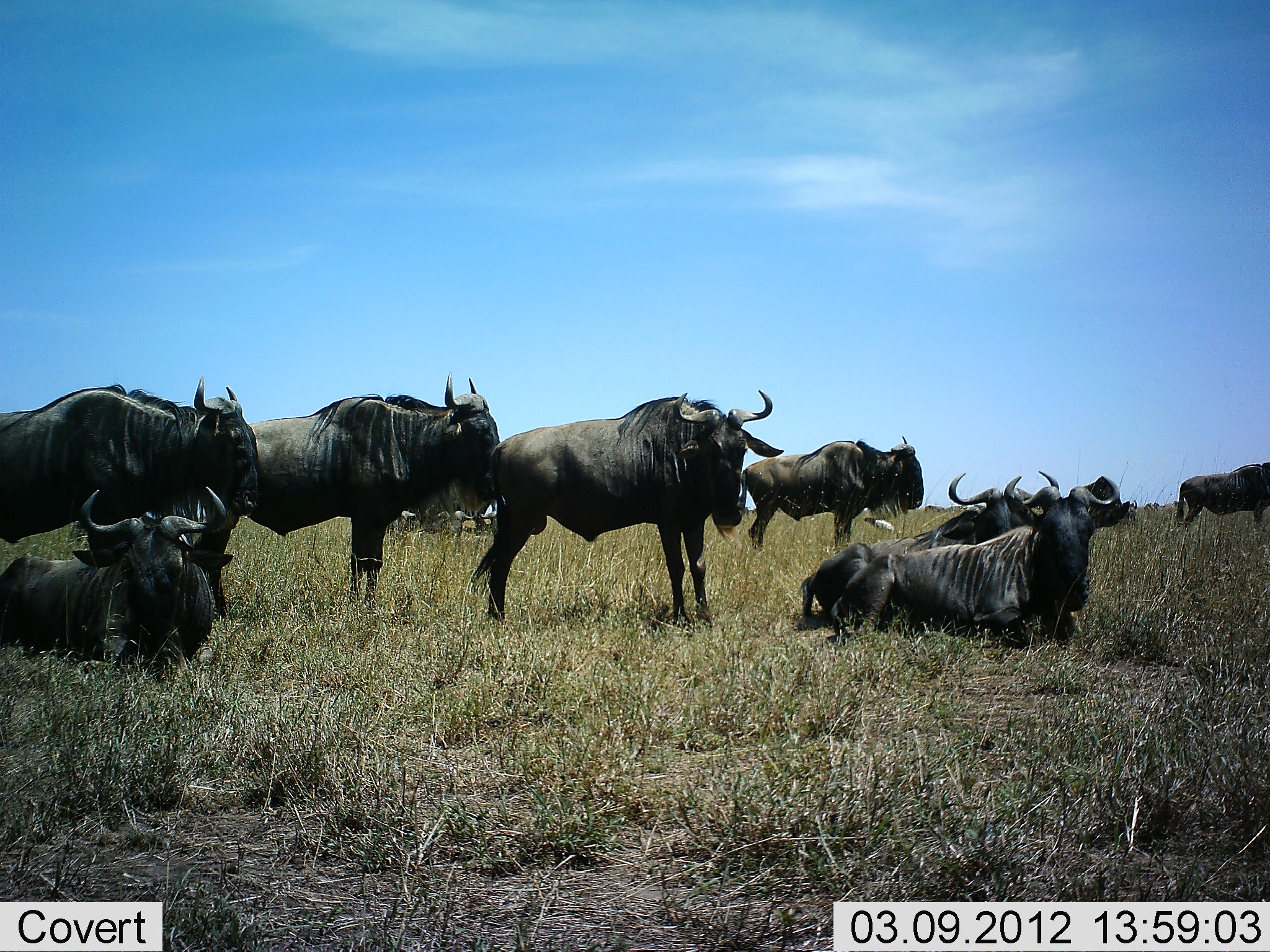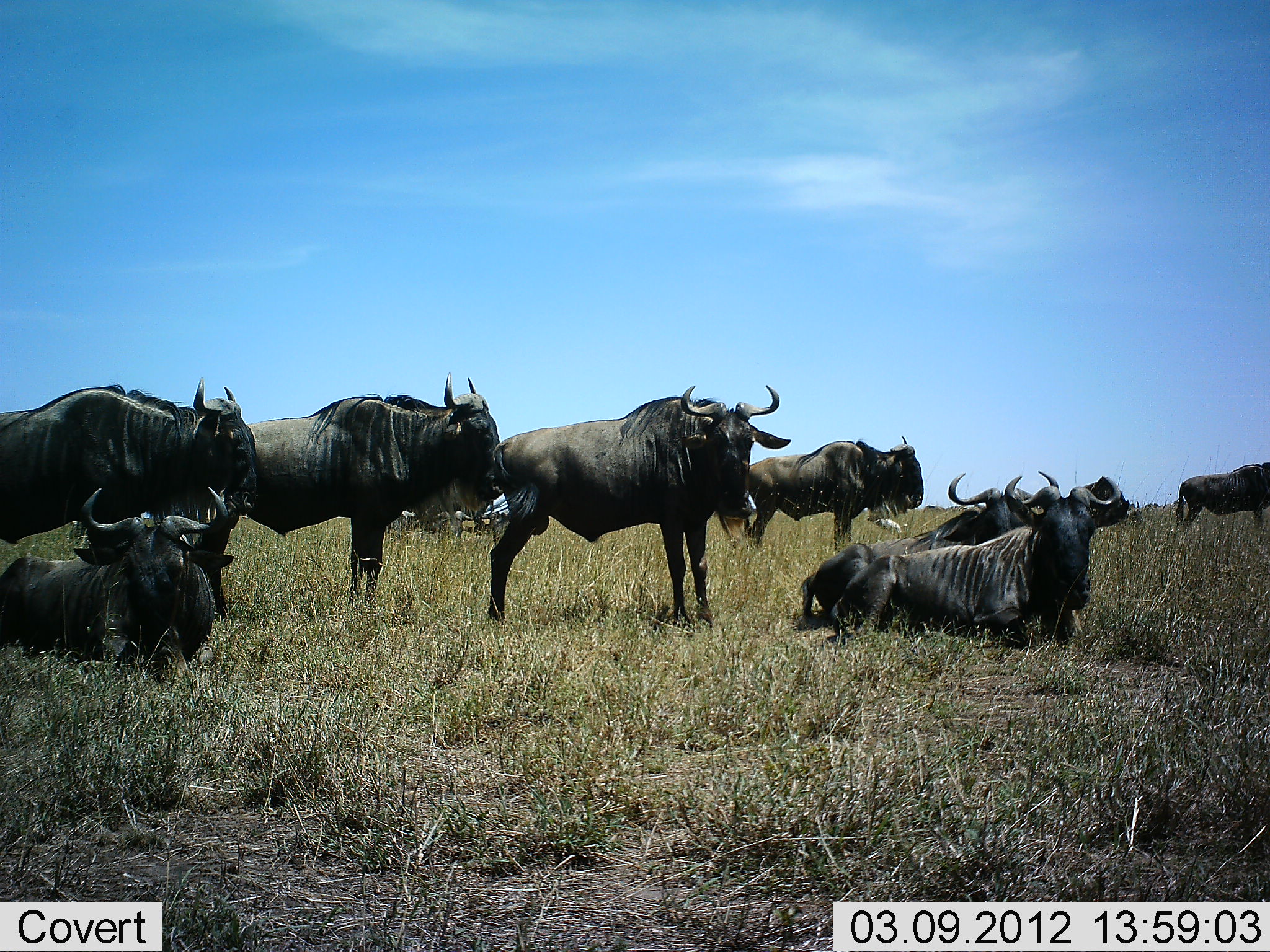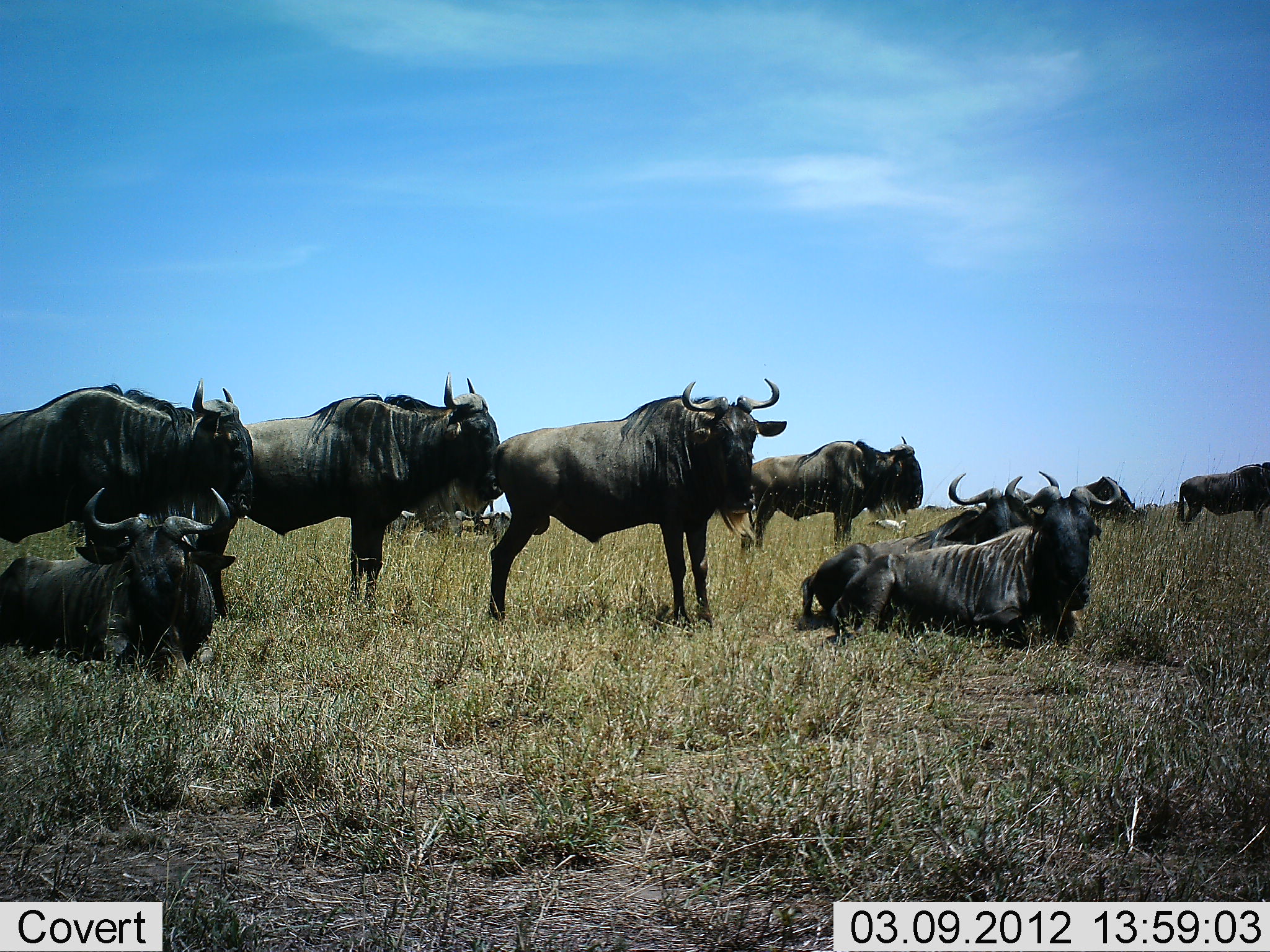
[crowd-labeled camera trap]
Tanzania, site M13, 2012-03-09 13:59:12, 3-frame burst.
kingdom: Animalia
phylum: Chordata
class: Mammalia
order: Artiodactyla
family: Bovidae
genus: Connochaetes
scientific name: Connochaetes taurinus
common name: blue wildebeest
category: wildebeest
Wildebeest (blue wildebeest) (Connochaetes taurinus), count 9. Behavior (volunteer vote fractions): standing 80%, resting 100%, moving 7%, interacting 7%. Young present (vote fraction): 0%. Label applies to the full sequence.